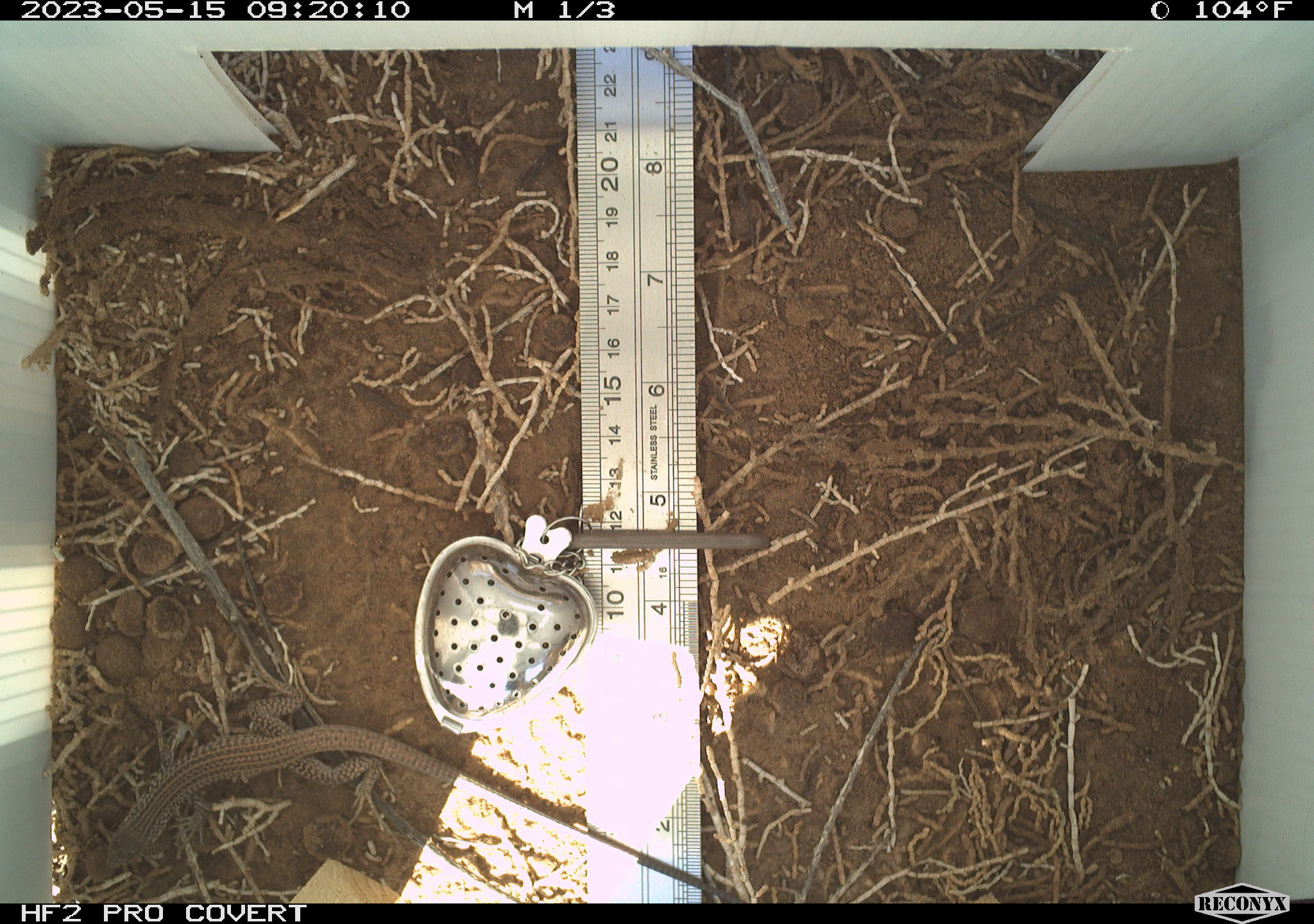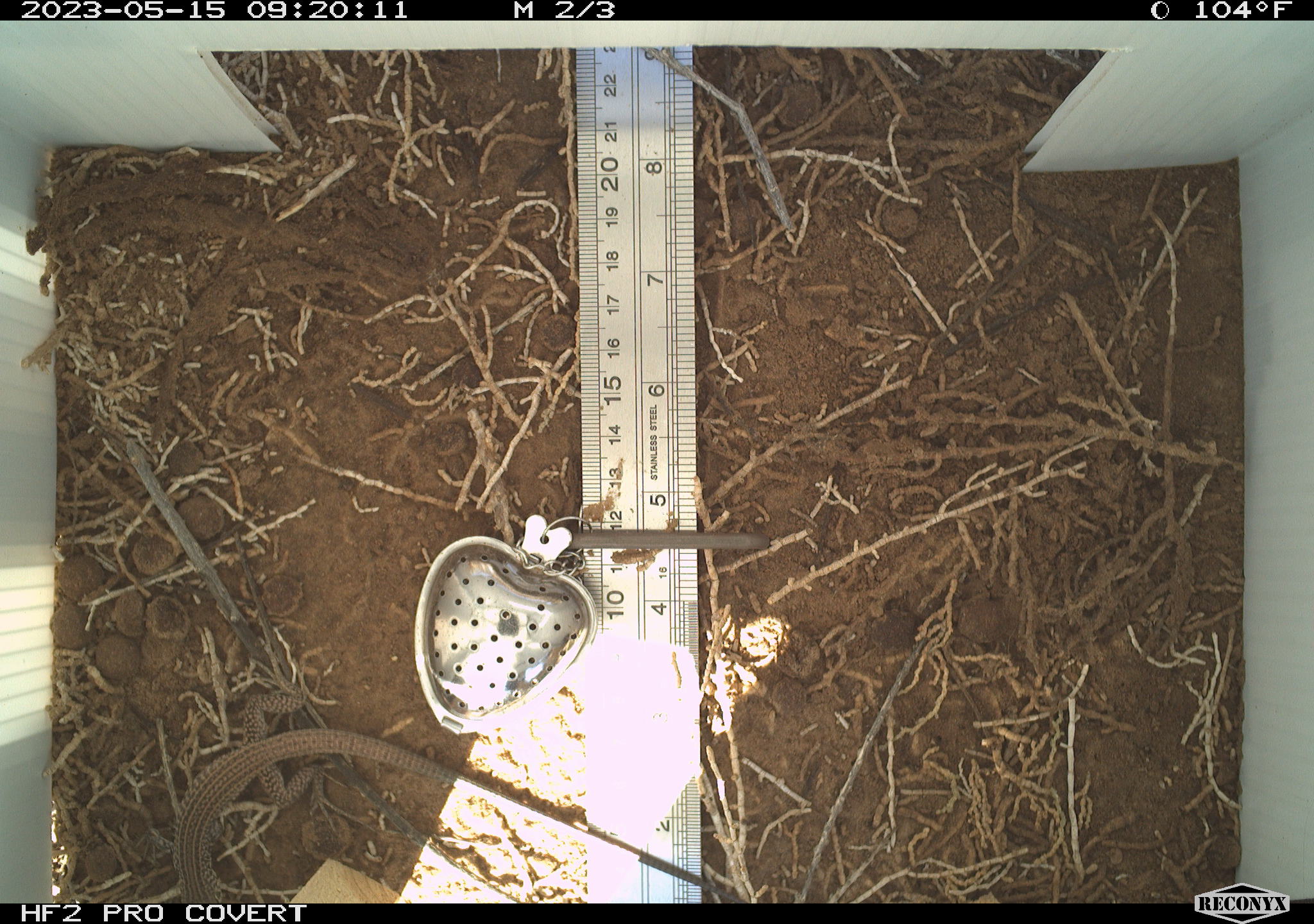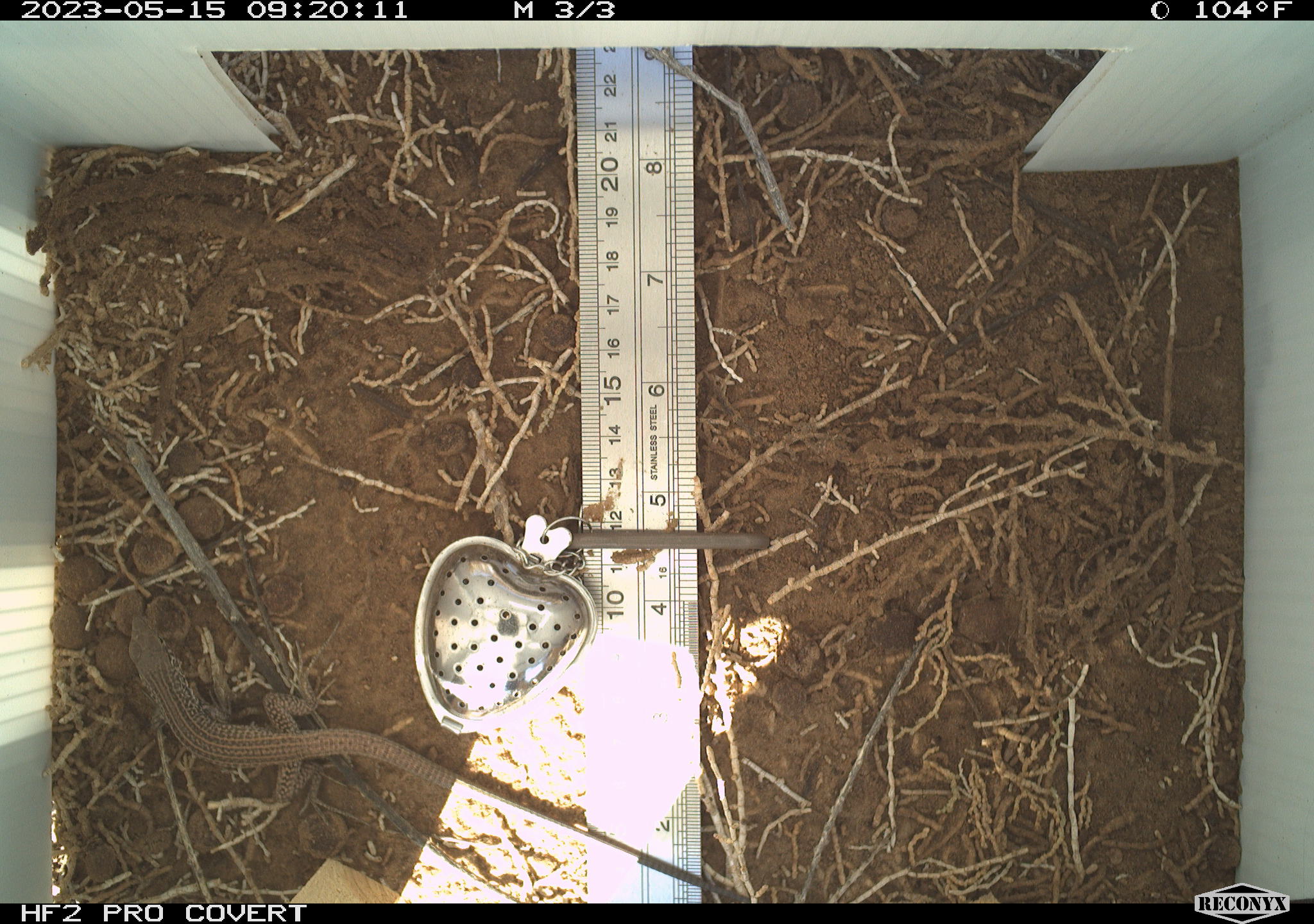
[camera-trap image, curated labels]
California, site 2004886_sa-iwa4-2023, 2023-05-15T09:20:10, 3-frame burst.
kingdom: Animalia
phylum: Chordata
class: Reptilia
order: Squamata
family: Teiidae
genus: Aspidoscelis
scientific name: Aspidoscelis tigris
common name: western whiptail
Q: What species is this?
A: Western whiptail (Aspidoscelis tigris).